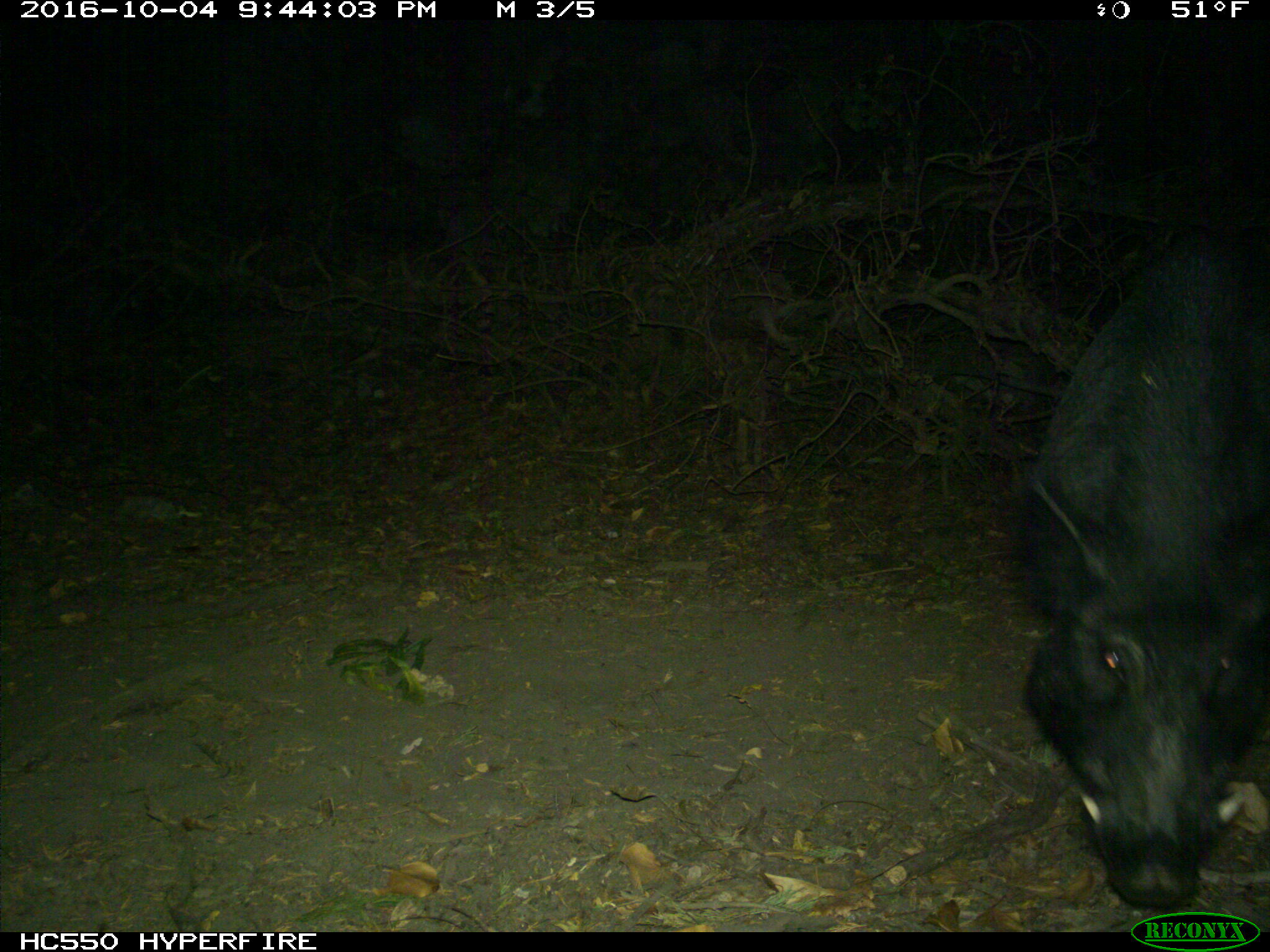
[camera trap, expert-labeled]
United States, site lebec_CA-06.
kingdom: Animalia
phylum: Chordata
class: Mammalia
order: Artiodactyla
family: Suidae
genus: Sus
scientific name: Sus scrofa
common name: wild boar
Sus scrofa (wild boar).